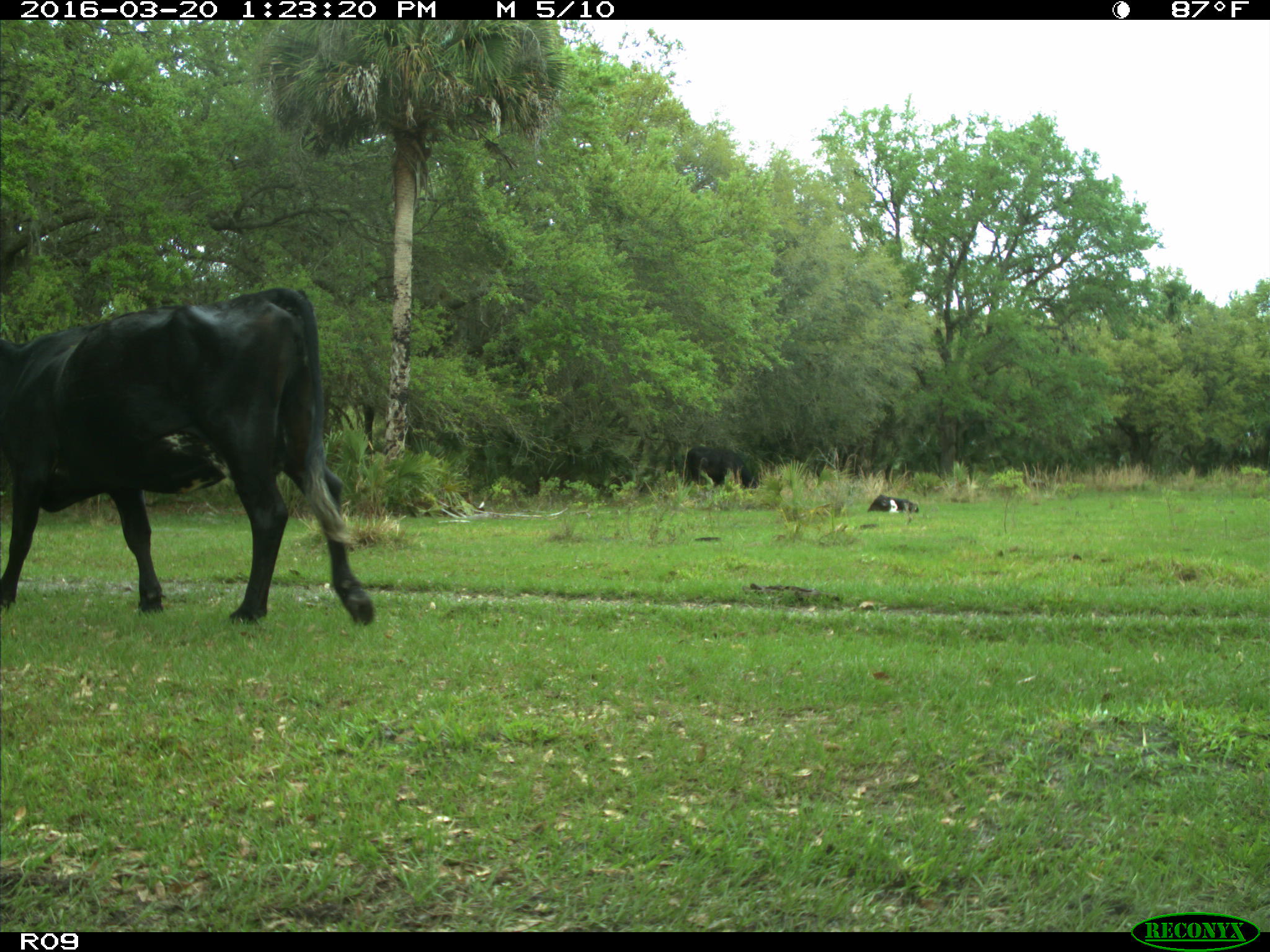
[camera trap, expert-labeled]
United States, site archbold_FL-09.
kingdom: Animalia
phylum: Chordata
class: Mammalia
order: Artiodactyla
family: Bovidae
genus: Bos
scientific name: Bos taurus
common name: domestic cow